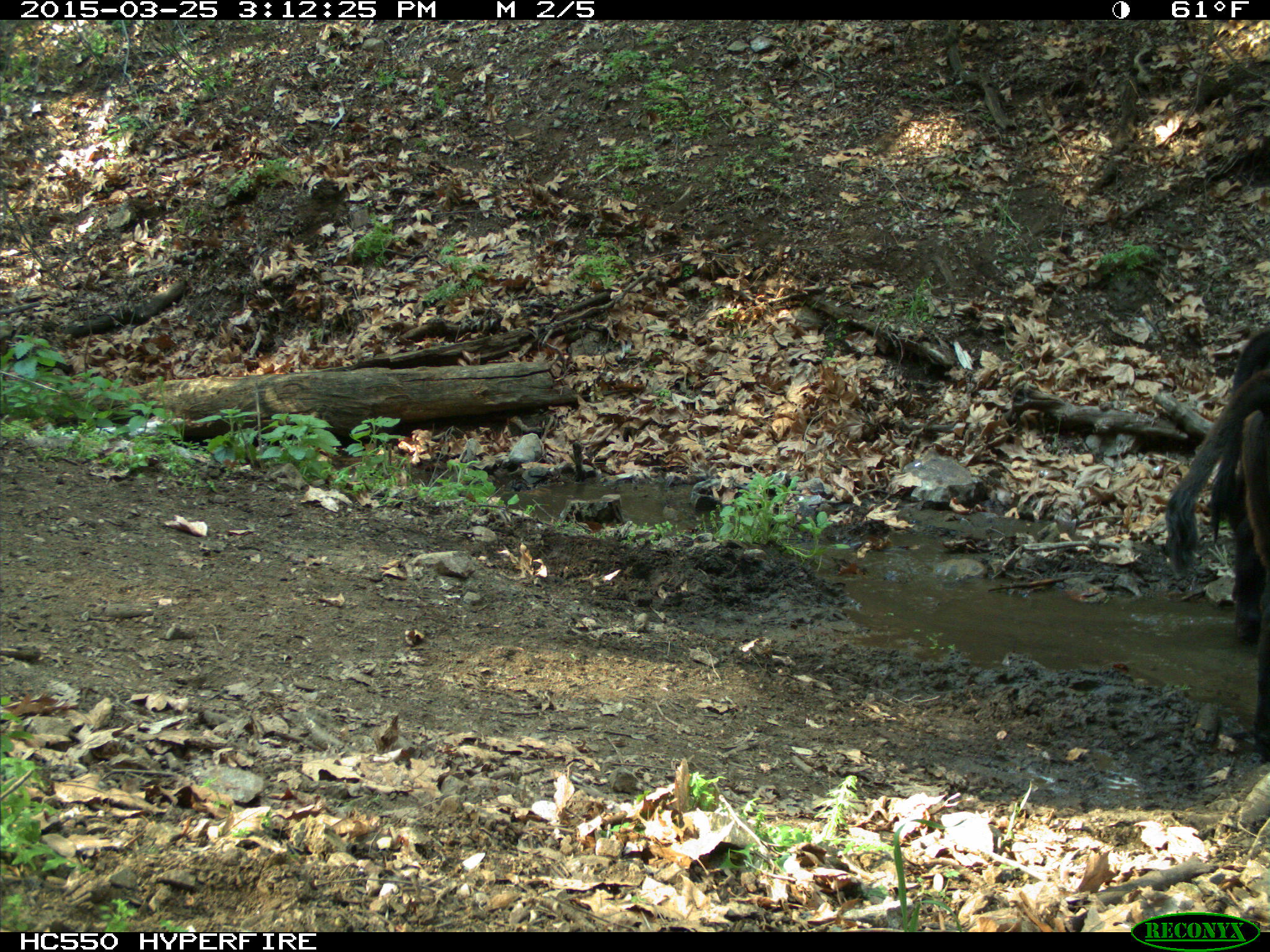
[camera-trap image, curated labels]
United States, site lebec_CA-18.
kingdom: Animalia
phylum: Chordata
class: Mammalia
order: Artiodactyla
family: Bovidae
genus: Bos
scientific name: Bos taurus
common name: domestic cow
Bos taurus (domestic cow).